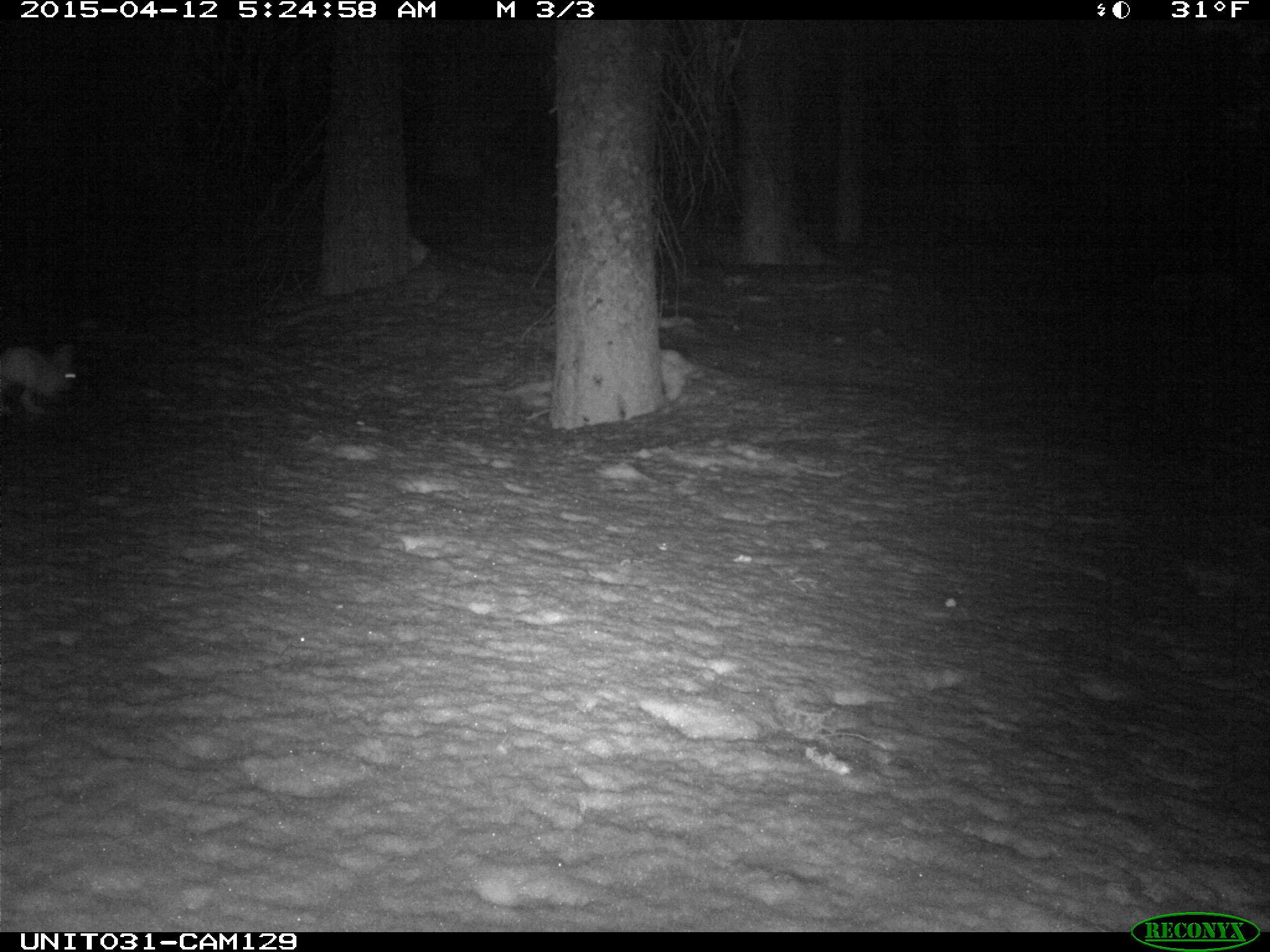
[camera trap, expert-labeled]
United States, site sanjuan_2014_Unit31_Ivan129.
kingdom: Animalia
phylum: Chordata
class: Mammalia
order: Lagomorpha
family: Leporidae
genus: Lepus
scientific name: Lepus americanus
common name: snowshoe hare